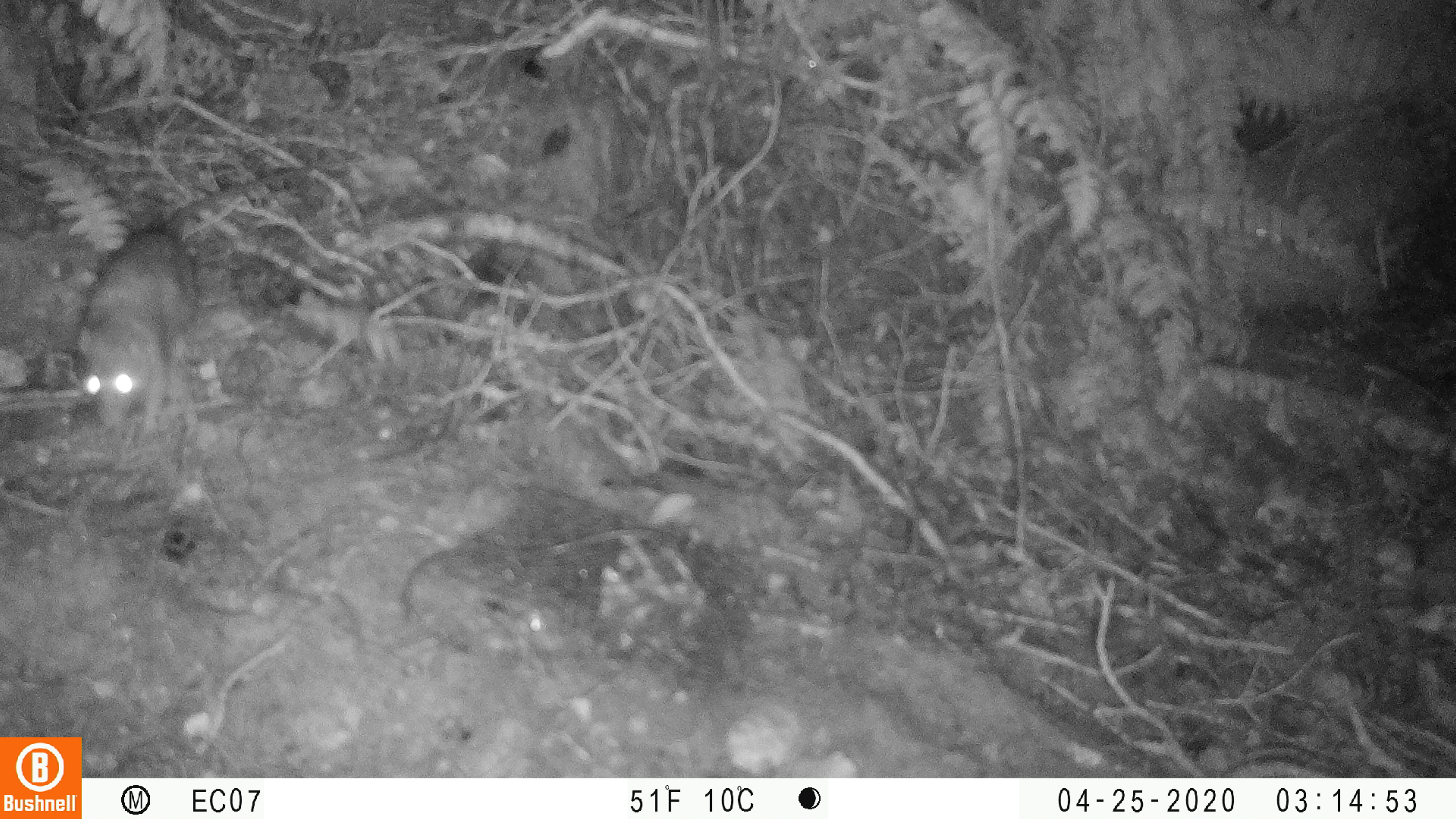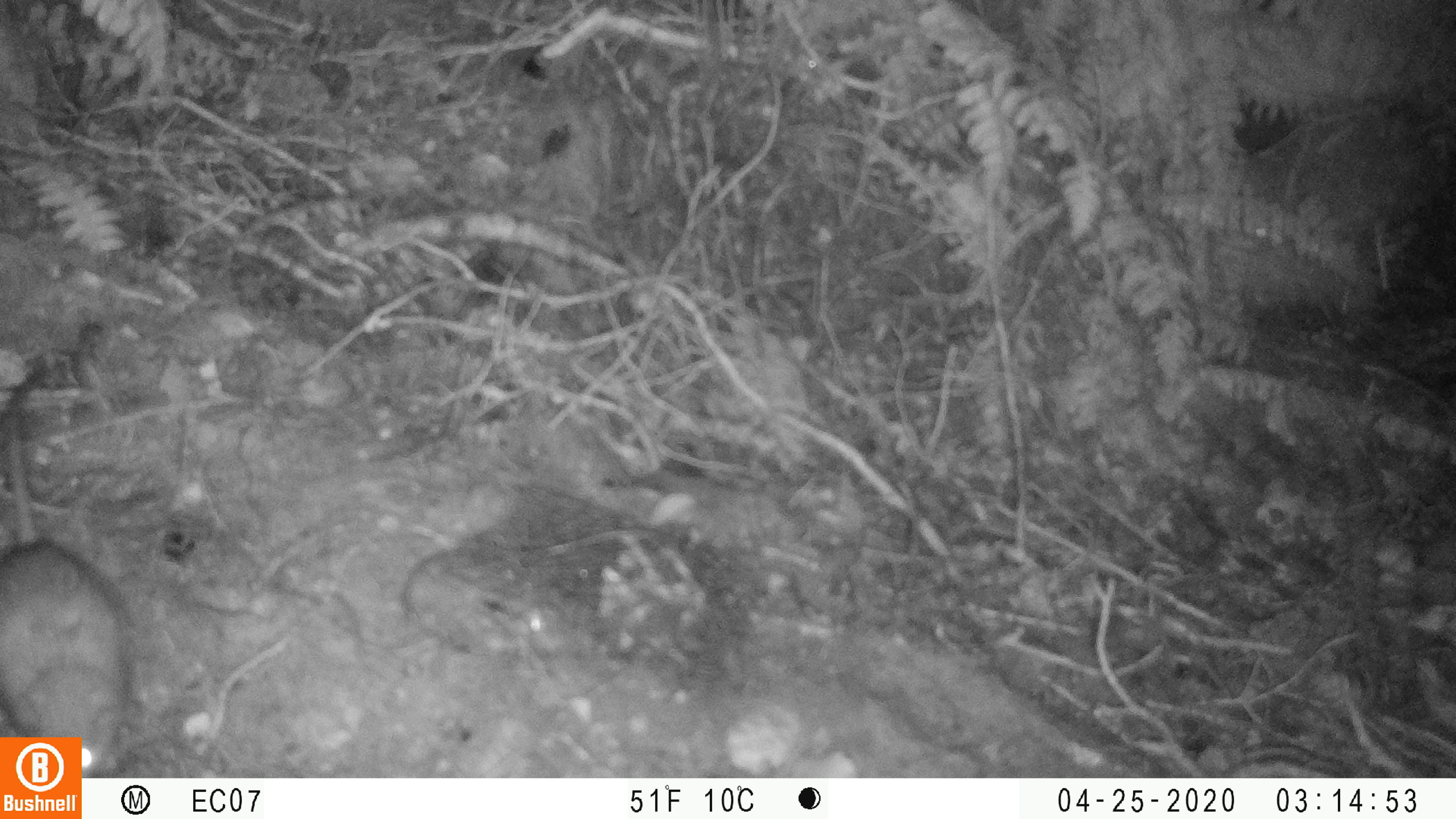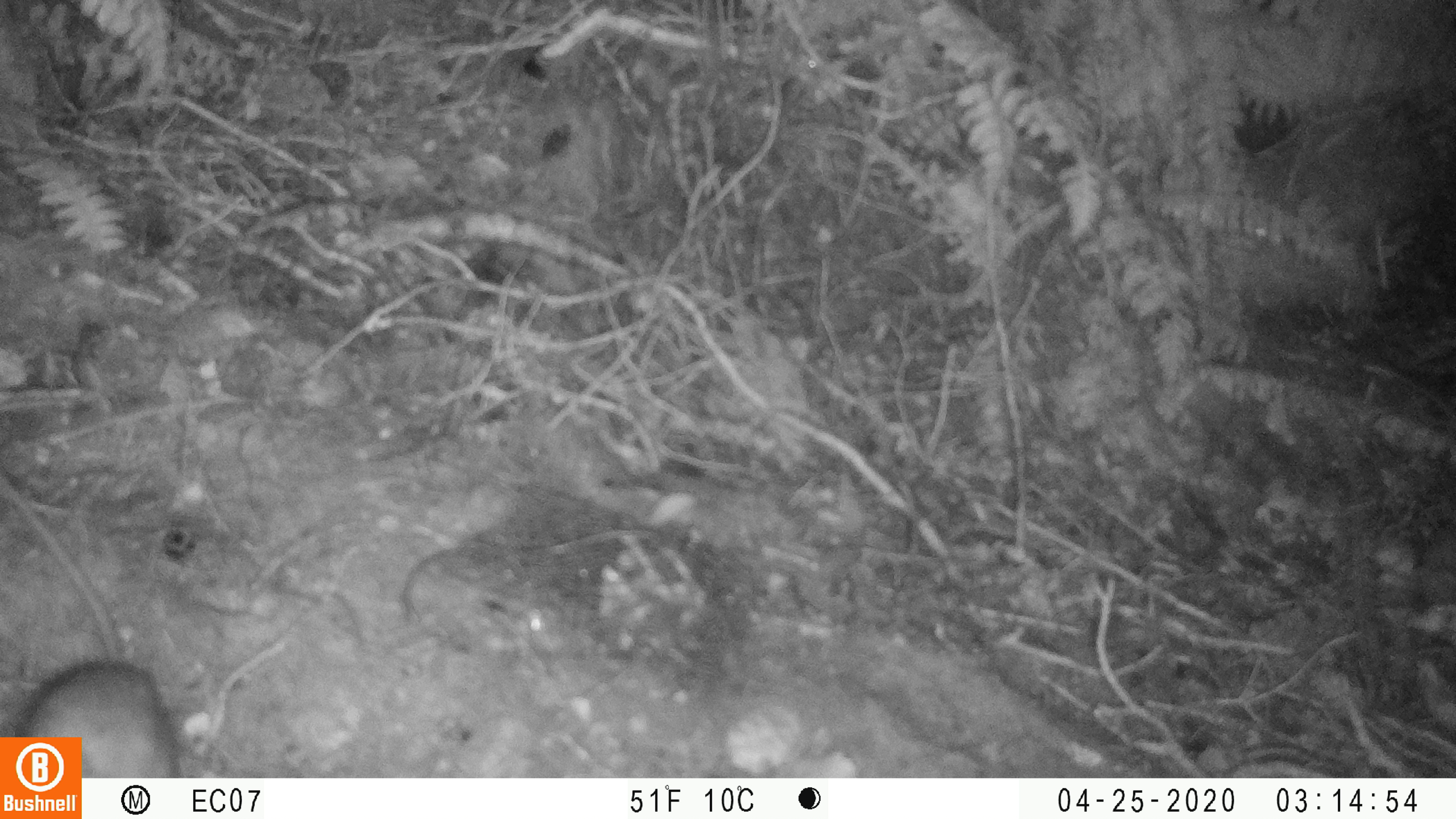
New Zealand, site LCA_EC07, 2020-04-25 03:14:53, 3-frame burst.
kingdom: Animalia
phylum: Chordata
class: Mammalia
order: Rodentia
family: Muridae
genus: Rattus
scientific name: Rattus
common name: rat